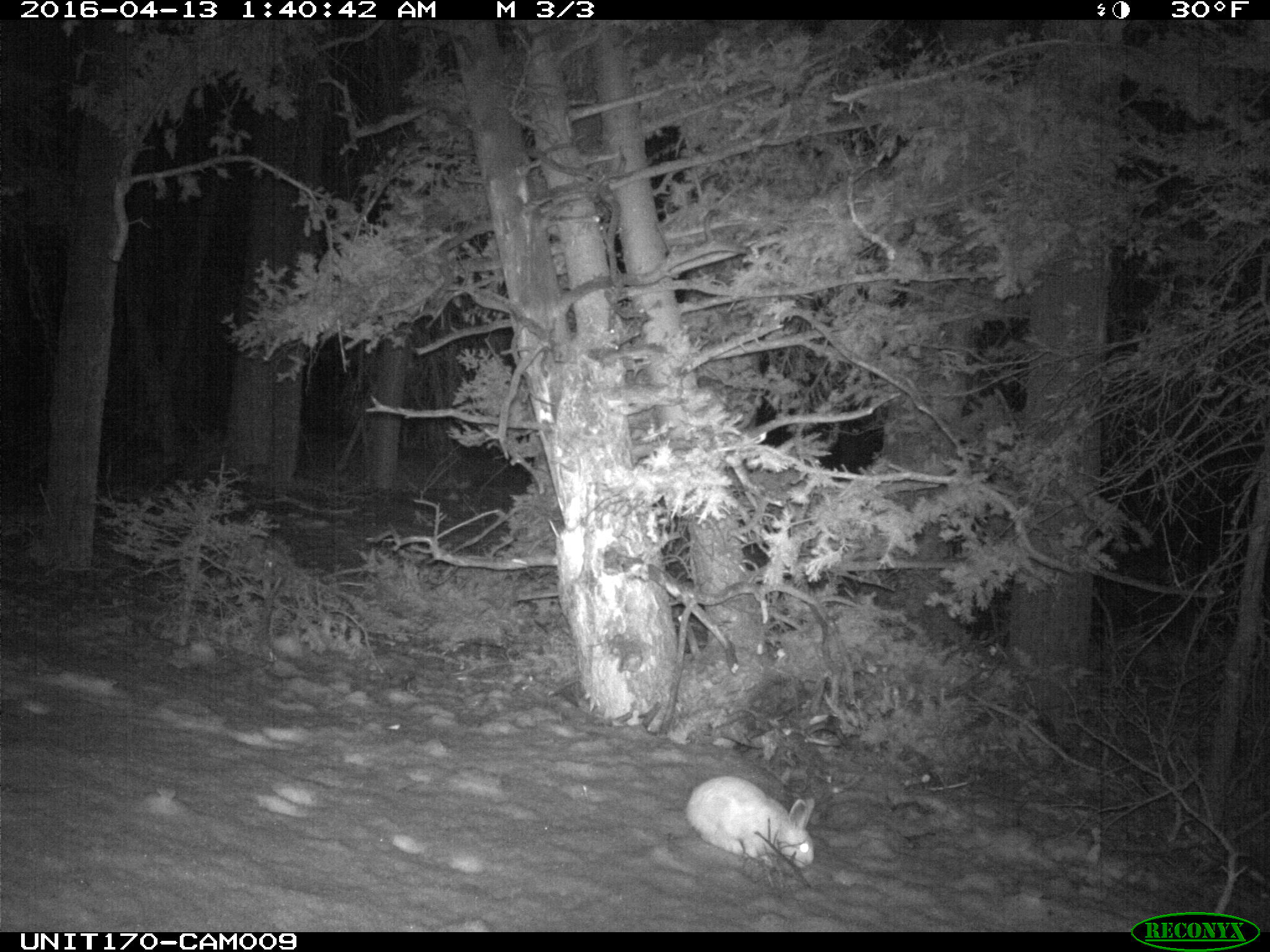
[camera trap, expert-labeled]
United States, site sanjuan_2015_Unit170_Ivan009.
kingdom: Animalia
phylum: Chordata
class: Mammalia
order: Lagomorpha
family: Leporidae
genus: Lepus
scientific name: Lepus americanus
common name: snowshoe hare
Lepus americanus (snowshoe hare).